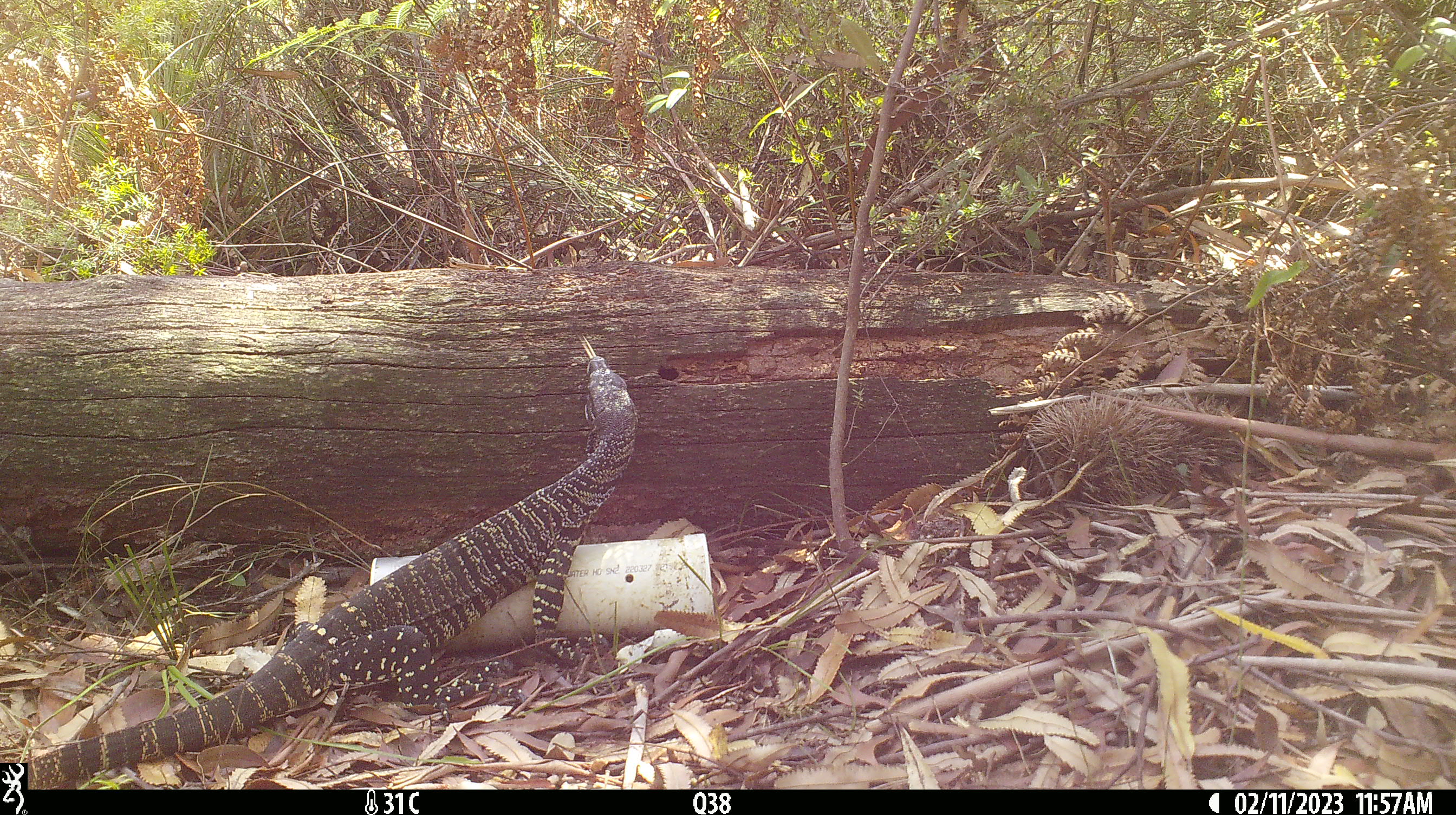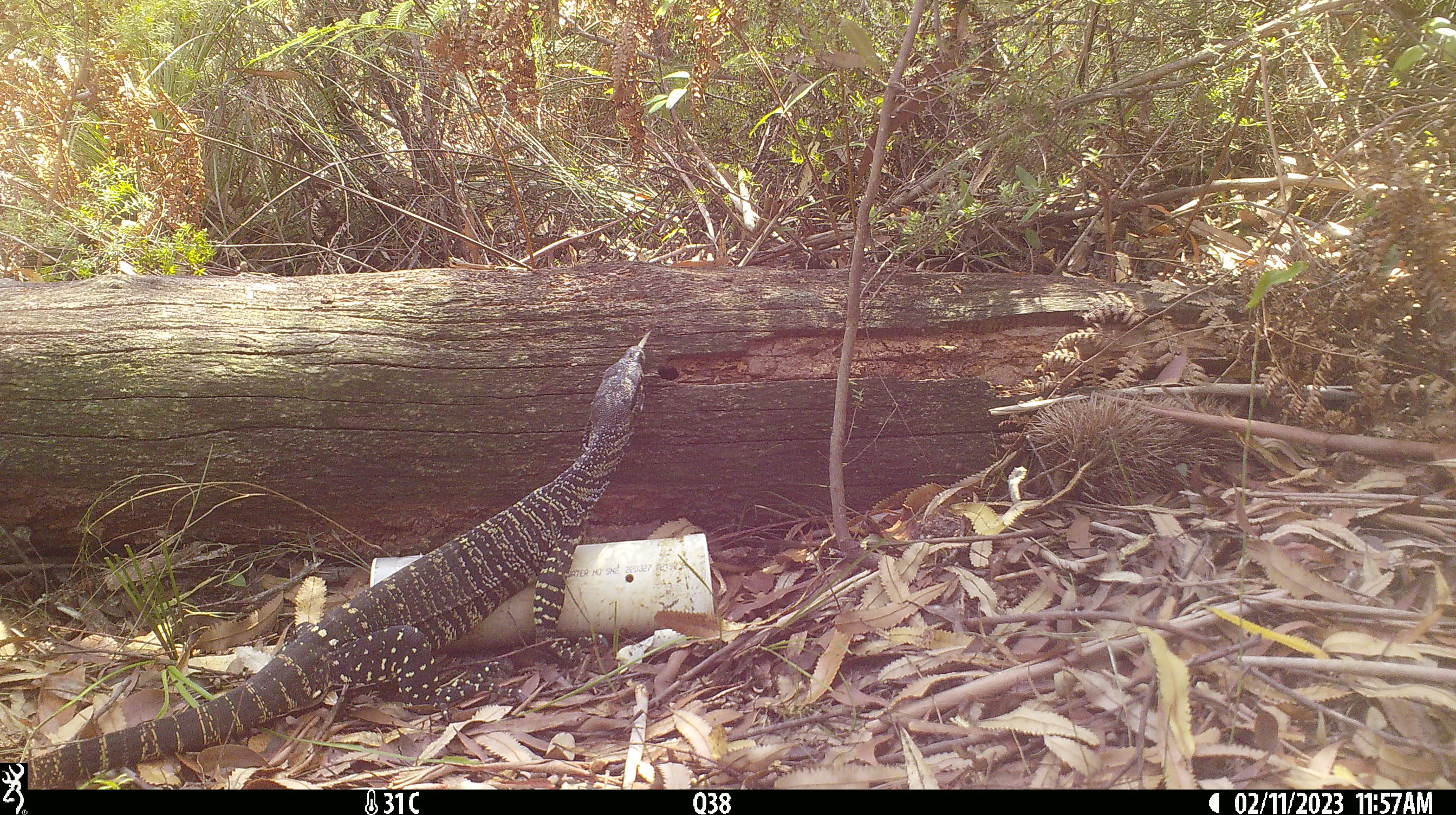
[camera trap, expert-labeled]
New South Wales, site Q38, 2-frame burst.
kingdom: Animalia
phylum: Chordata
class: Reptilia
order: Squamata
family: Varanidae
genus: Varanus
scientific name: Varanus varius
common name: lace monitor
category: goanna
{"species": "goanna (lace monitor) (Varanus varius)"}